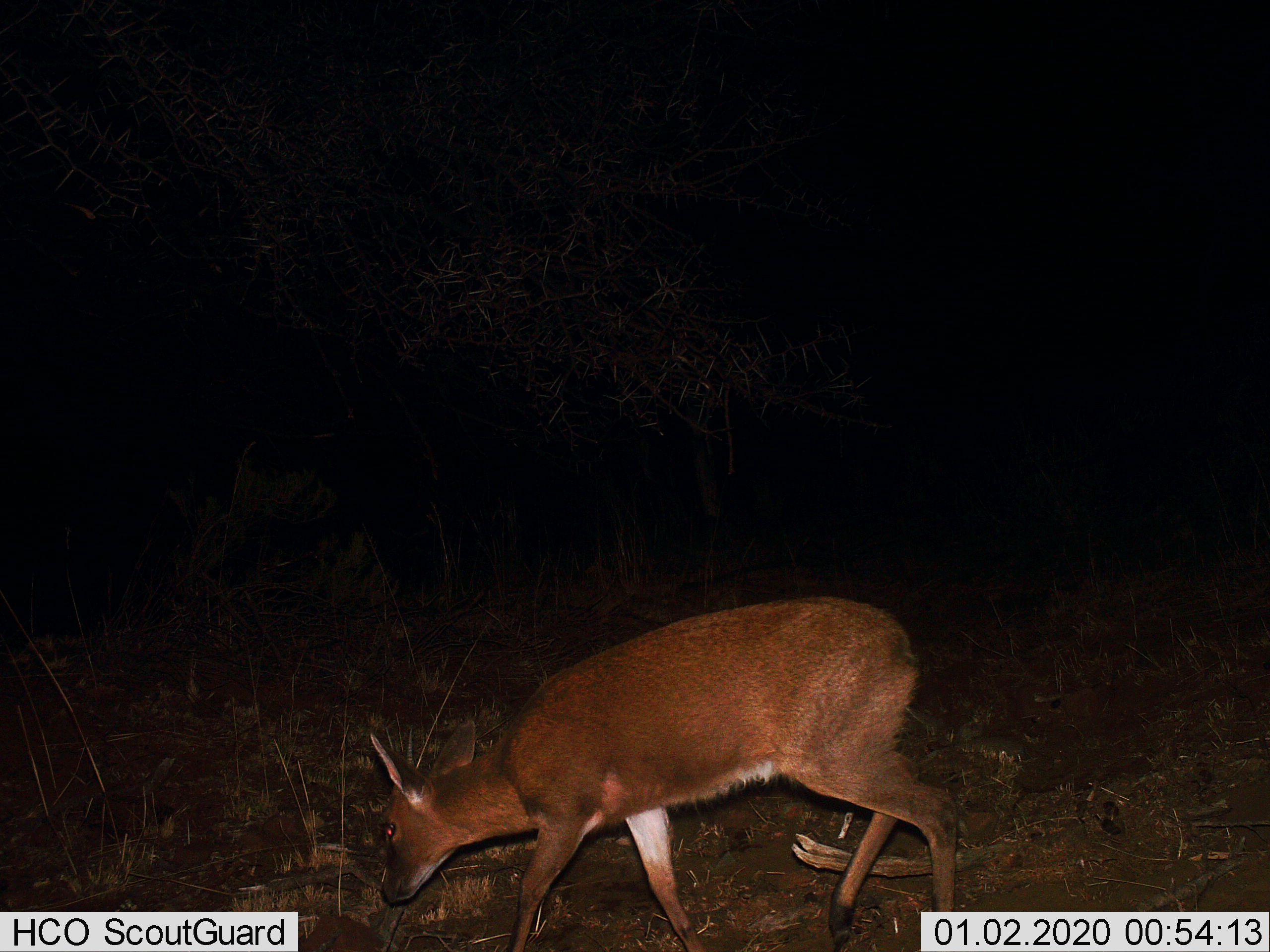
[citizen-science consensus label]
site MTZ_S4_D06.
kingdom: Animalia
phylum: Chordata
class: Mammalia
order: Artiodactyla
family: Bovidae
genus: Sylvicapra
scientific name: Sylvicapra grimmia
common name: common duiker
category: duikercommongrey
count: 1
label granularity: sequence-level